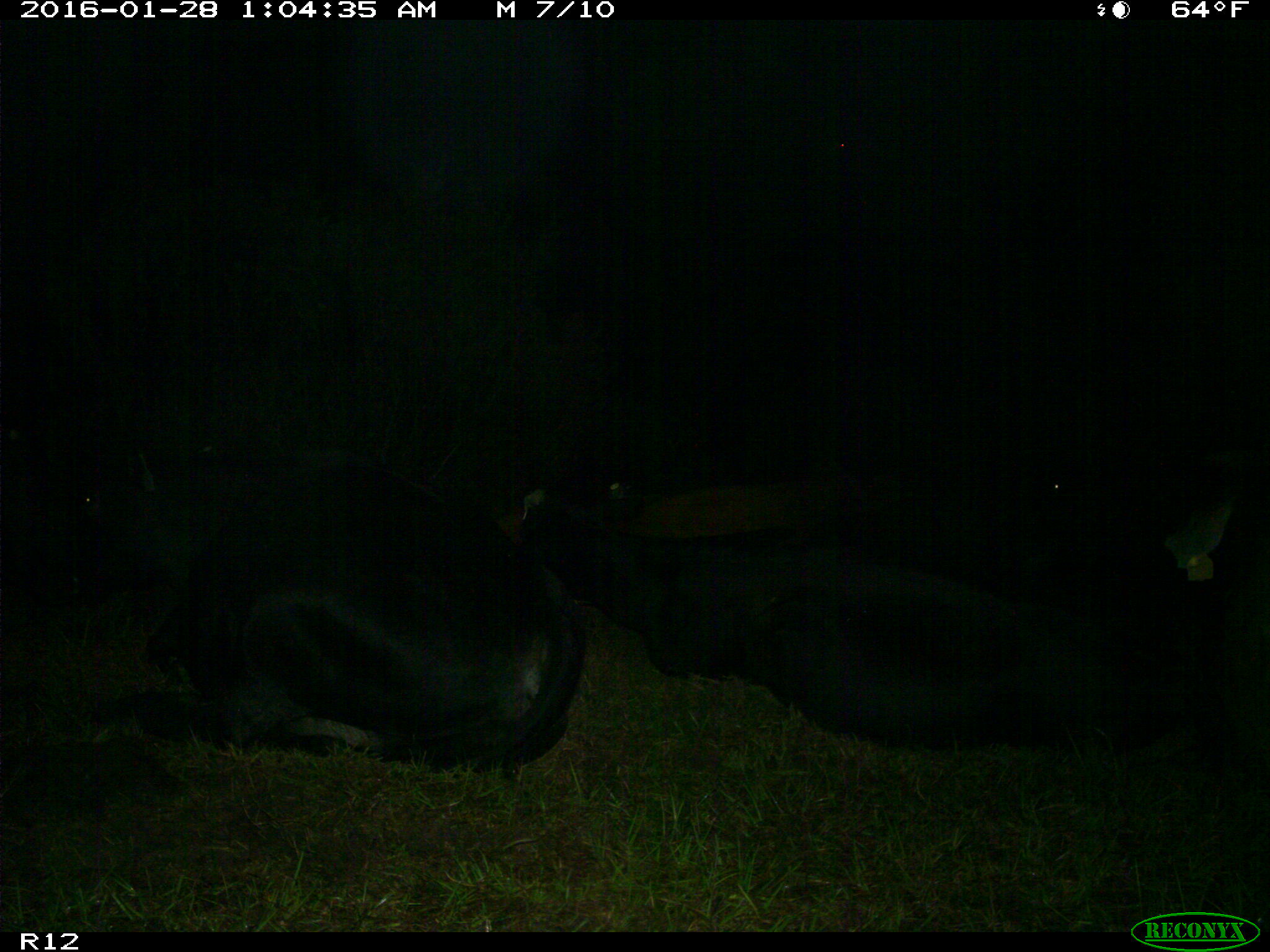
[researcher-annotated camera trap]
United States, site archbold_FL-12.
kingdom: Animalia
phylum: Chordata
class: Mammalia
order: Artiodactyla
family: Bovidae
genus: Bos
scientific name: Bos taurus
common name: domestic cow